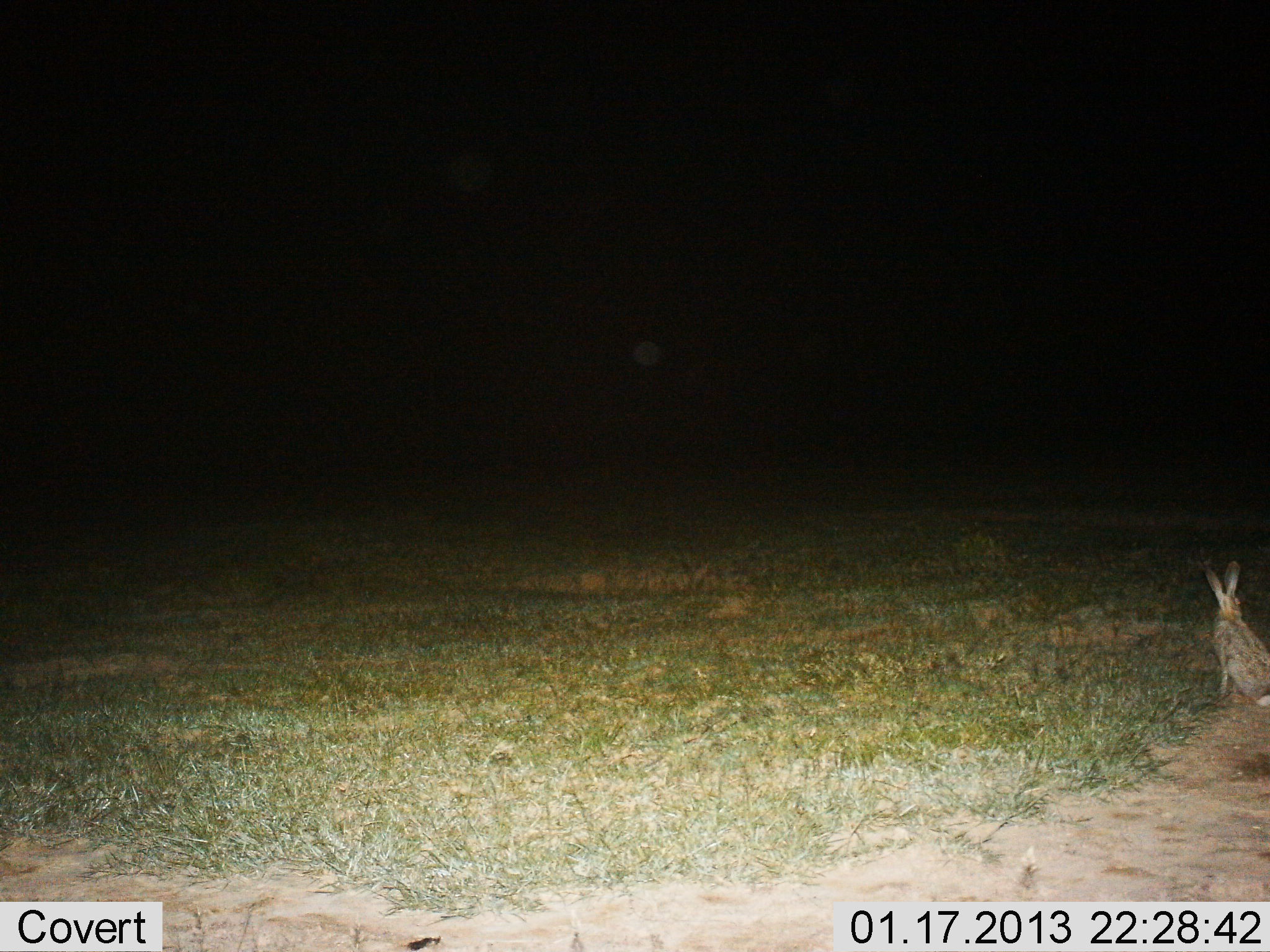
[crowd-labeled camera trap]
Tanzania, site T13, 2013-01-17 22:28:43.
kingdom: Animalia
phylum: Chordata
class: Mammalia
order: Lagomorpha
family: Leporidae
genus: Lepus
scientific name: Lepus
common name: hare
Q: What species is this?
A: Hare (Lepus).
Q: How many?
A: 1.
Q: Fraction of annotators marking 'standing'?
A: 50%.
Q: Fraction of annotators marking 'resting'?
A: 47%.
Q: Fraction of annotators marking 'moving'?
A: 3%.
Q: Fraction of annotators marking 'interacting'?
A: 0%.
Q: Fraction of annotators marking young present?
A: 0%.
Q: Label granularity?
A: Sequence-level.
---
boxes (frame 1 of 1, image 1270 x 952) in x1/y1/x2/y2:
animal: 1200/560/1270/706